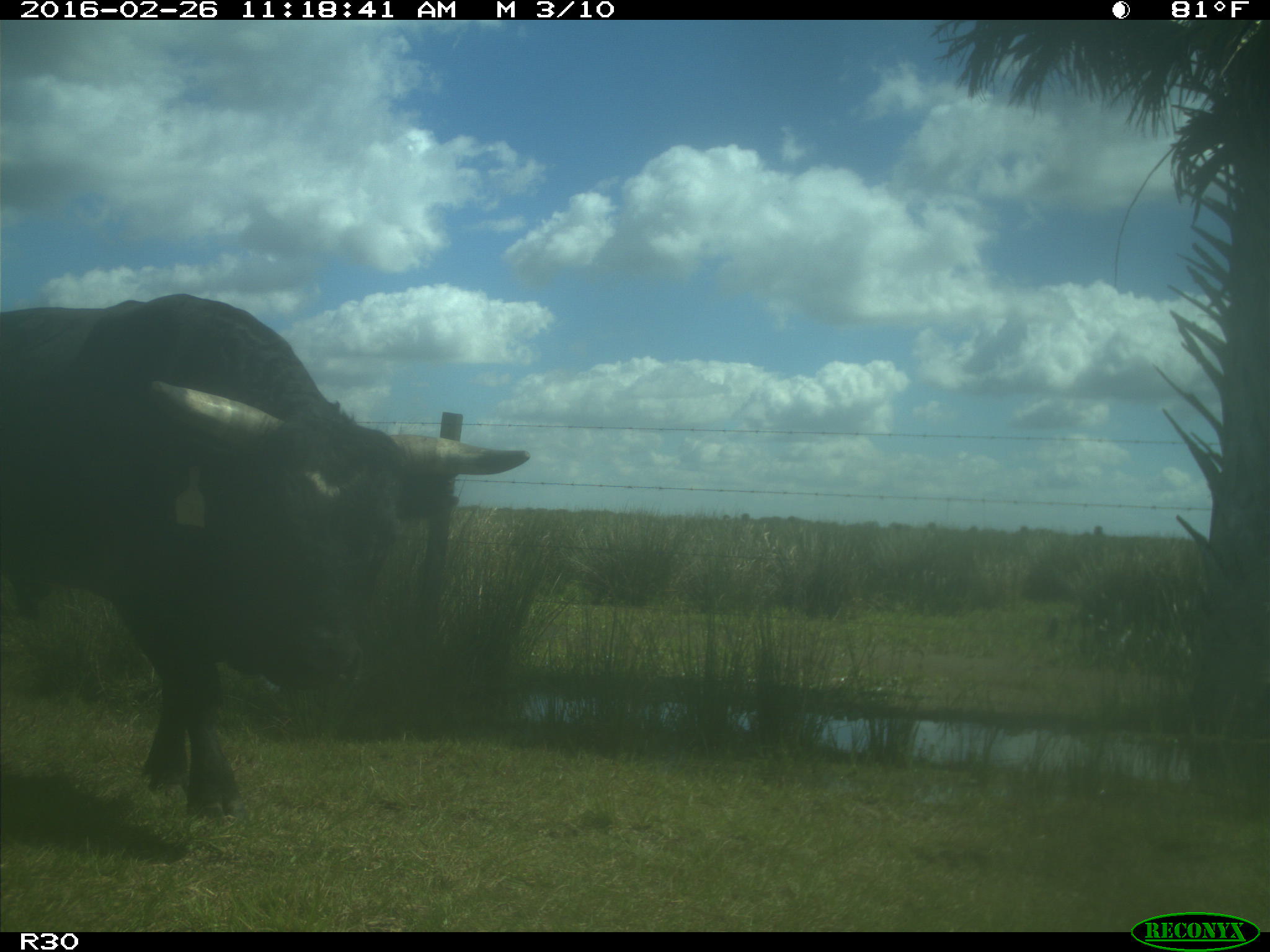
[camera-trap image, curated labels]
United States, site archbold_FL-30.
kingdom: Animalia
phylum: Chordata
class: Mammalia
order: Artiodactyla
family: Bovidae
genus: Bos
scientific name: Bos taurus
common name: domestic cow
Bos taurus (domestic cow).